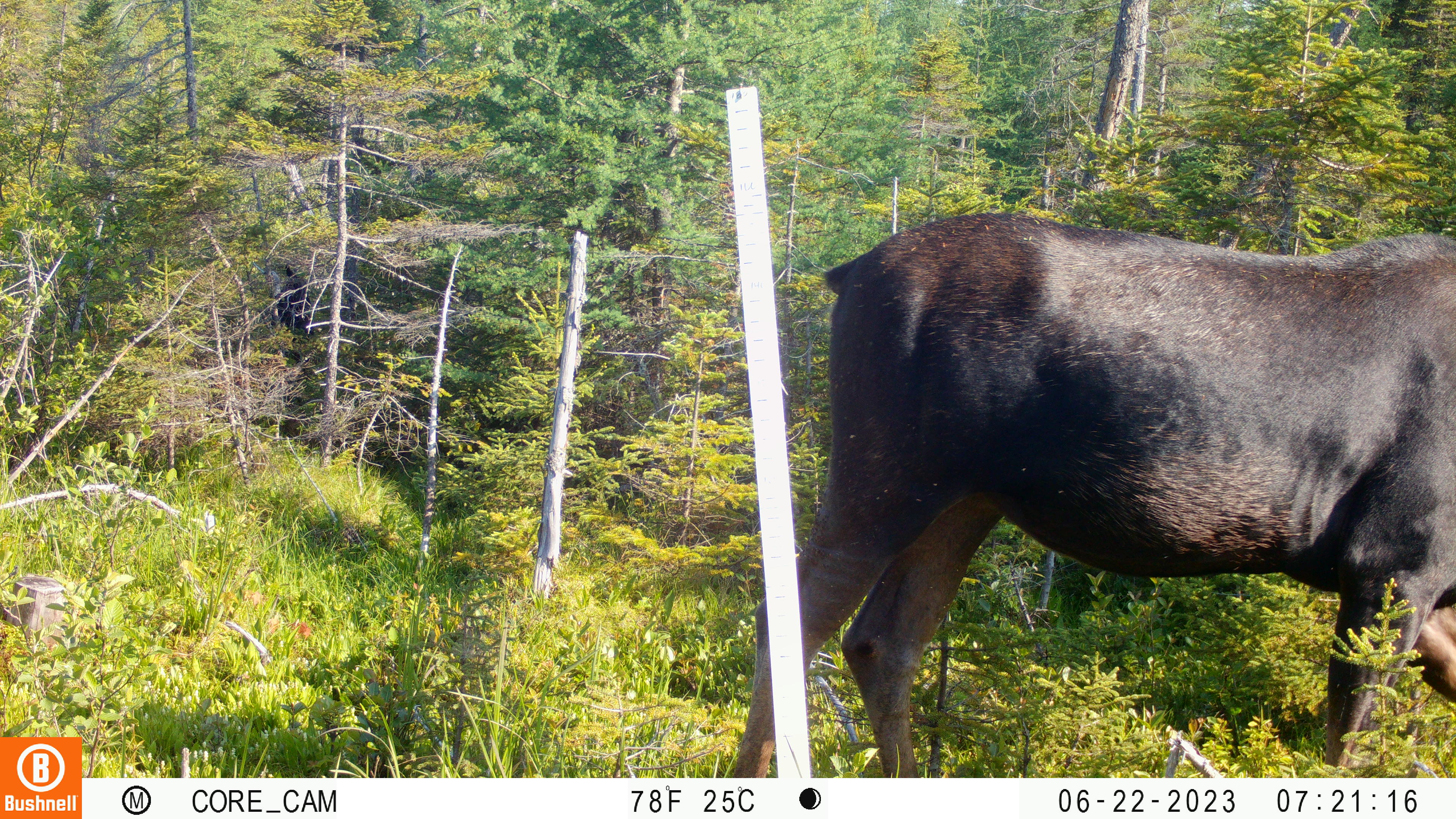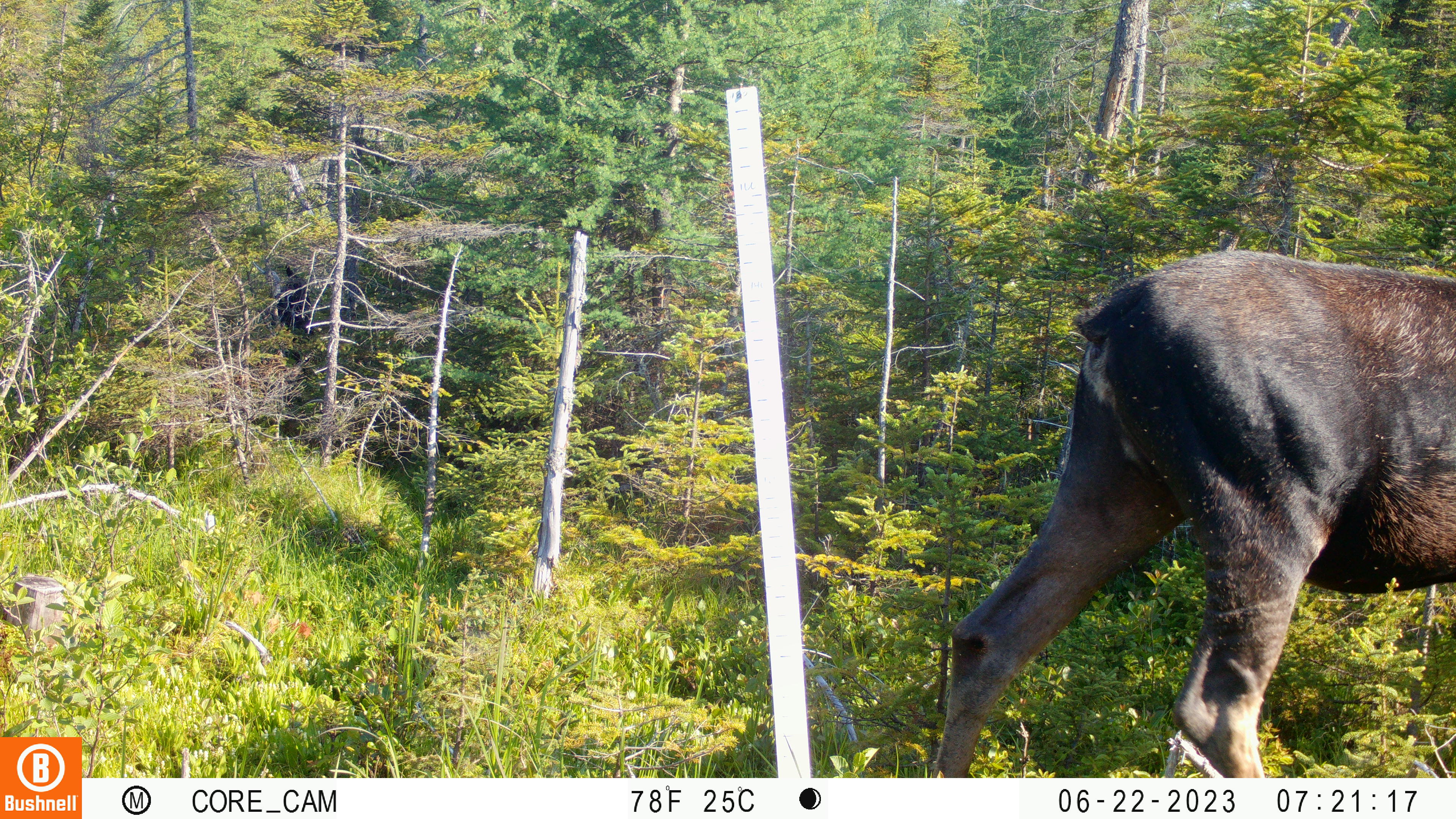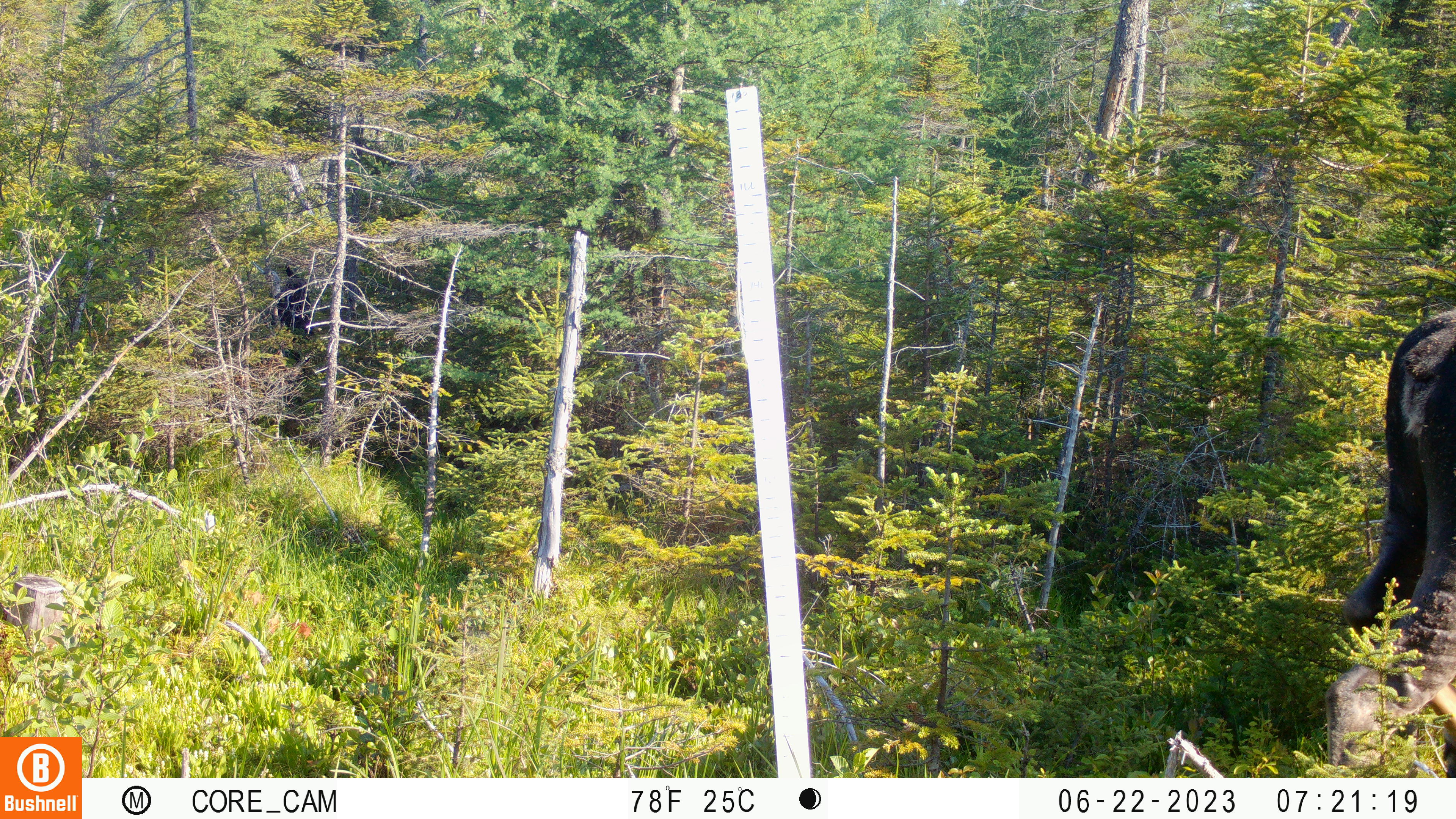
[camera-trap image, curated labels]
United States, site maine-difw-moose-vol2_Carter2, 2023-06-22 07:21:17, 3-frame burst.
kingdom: Animalia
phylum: Chordata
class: Mammalia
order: Artiodactyla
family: Cervidae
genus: Alces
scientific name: Alces alces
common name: moose